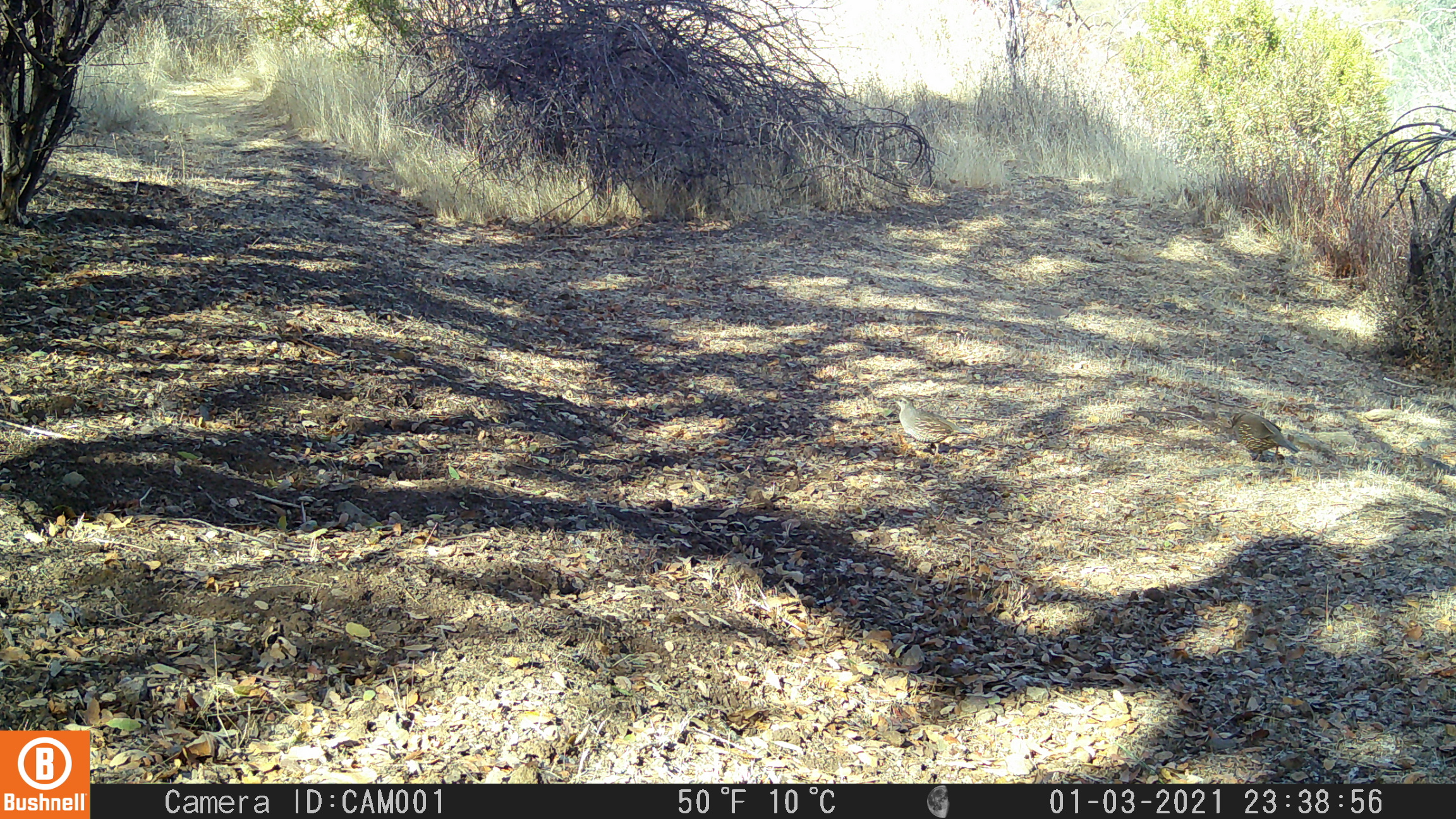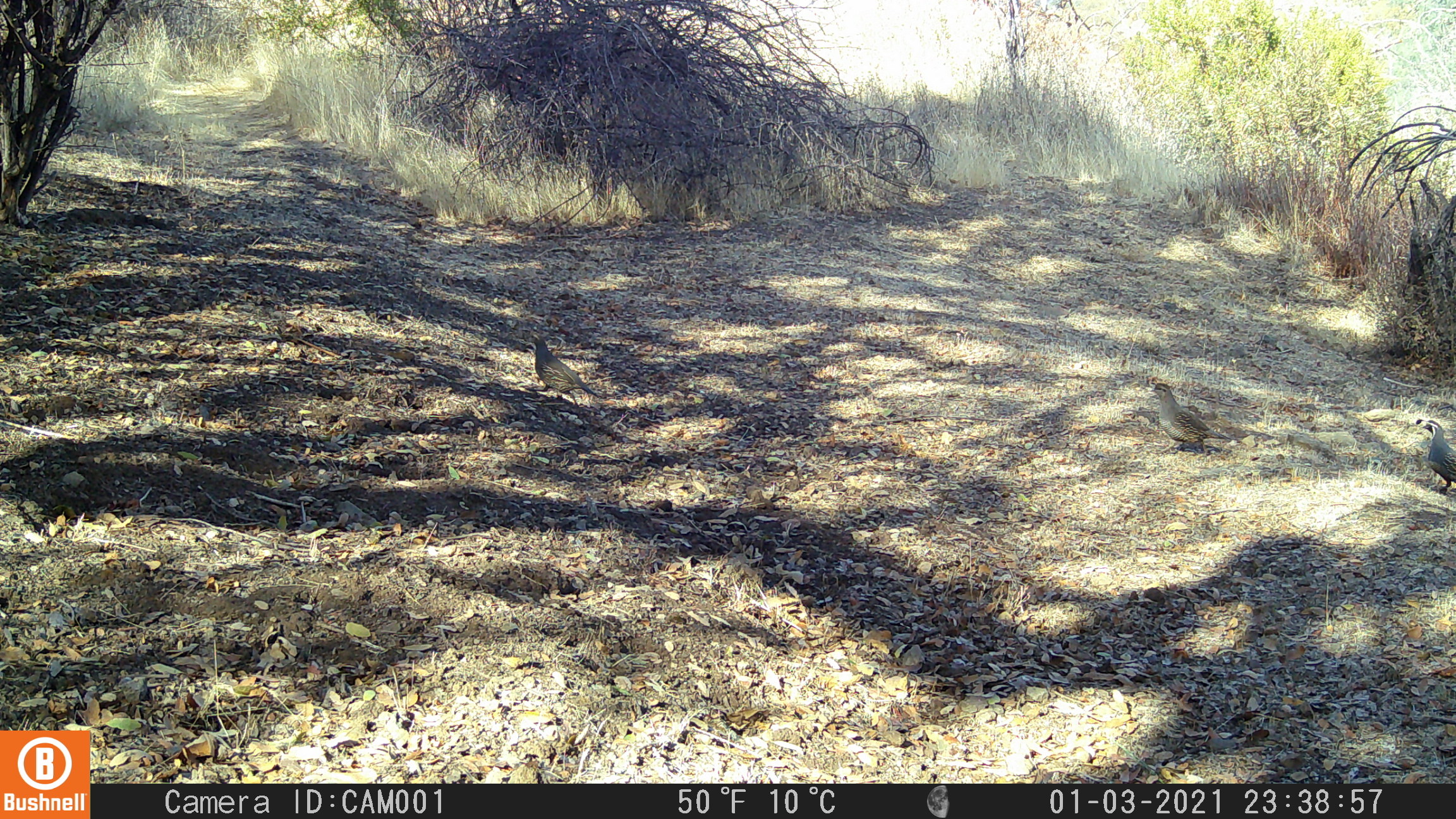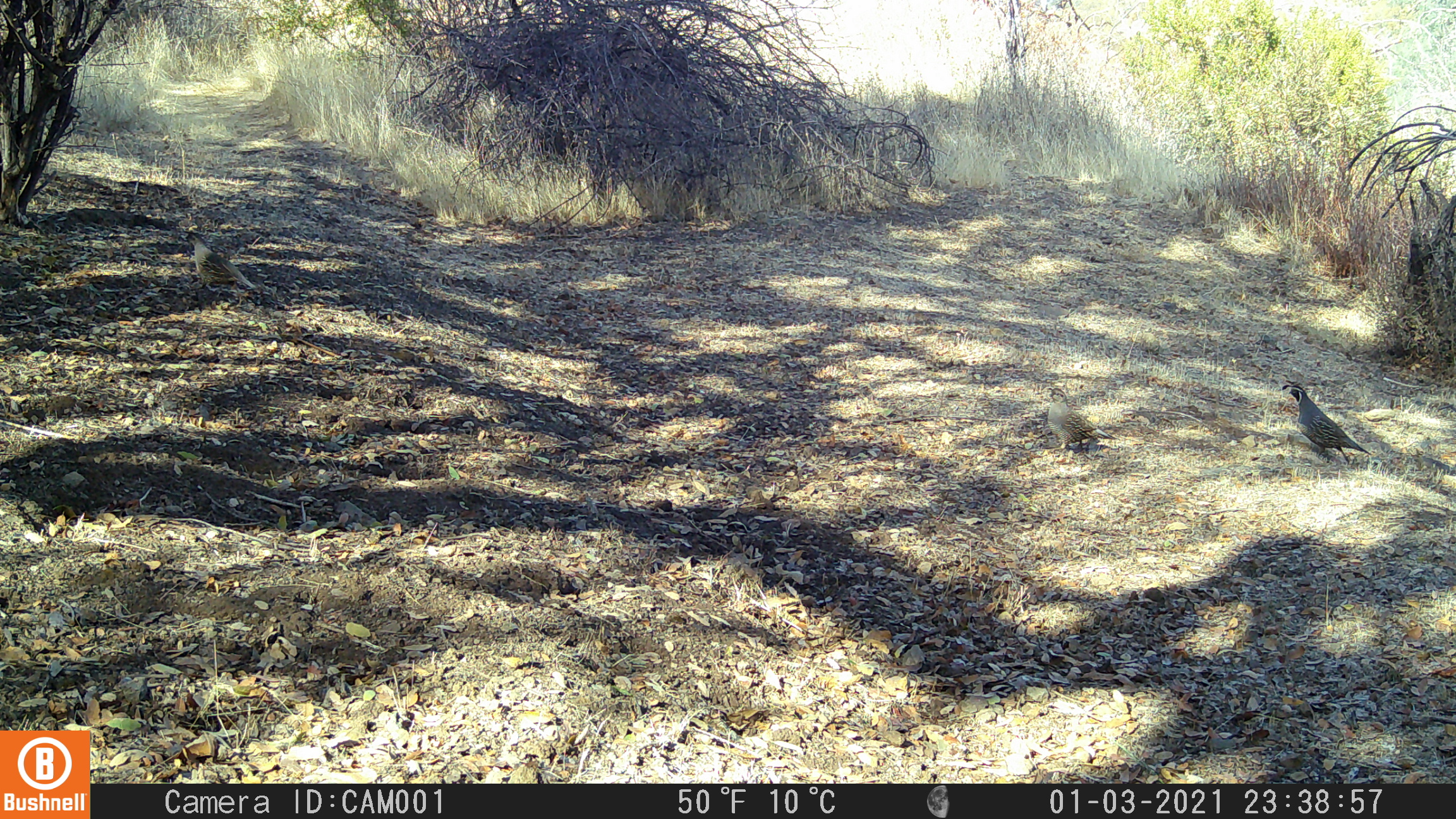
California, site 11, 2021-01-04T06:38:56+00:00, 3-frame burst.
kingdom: Animalia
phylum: Chordata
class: Aves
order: Galliformes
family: Odontophoridae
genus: Callipepla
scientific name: Callipepla californica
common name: california quail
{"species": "california quail (Callipepla californica)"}